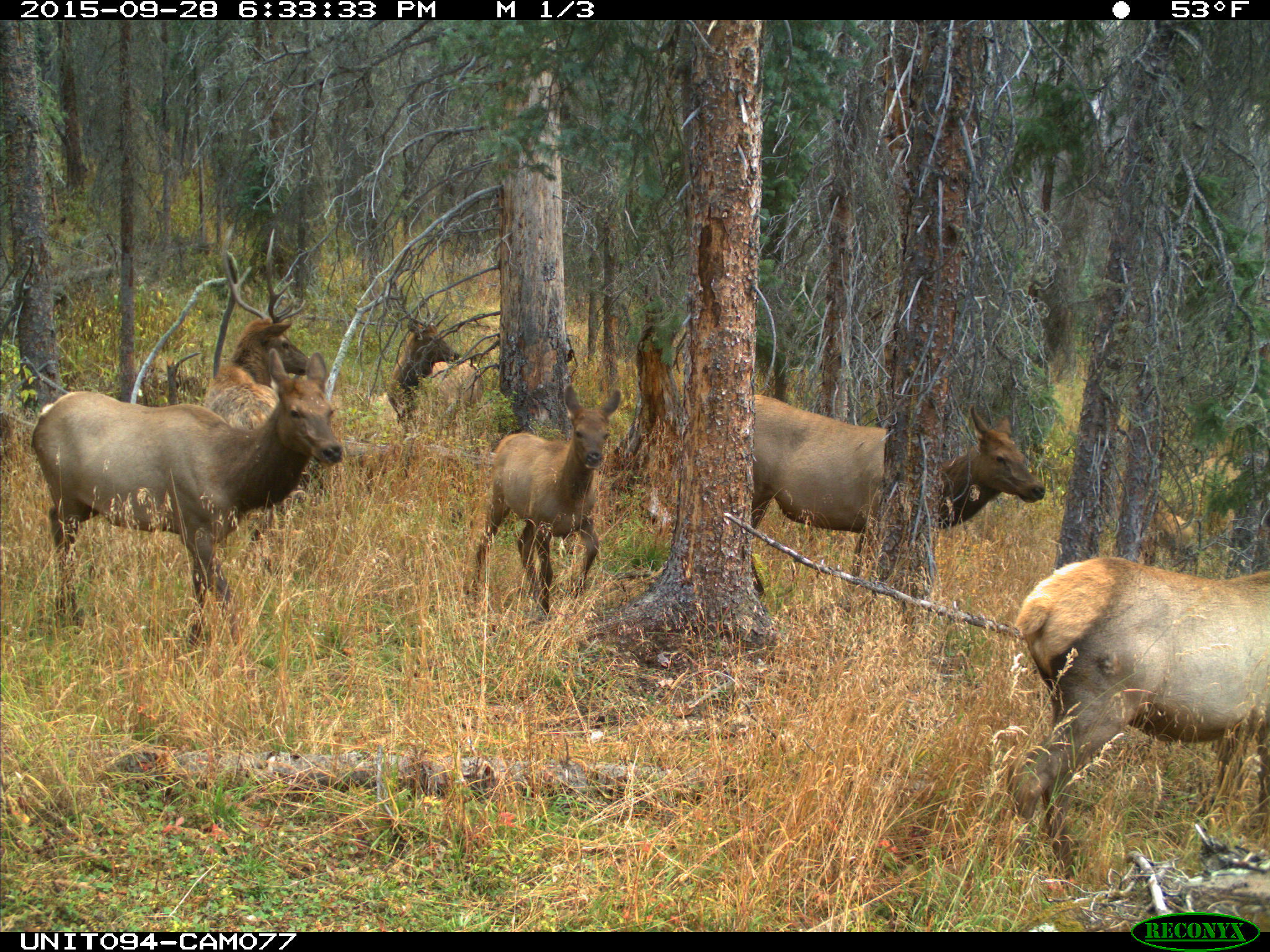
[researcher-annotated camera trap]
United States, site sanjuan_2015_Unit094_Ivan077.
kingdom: Animalia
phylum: Chordata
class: Mammalia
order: Artiodactyla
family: Cervidae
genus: Cervus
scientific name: Cervus elaphus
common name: red deer